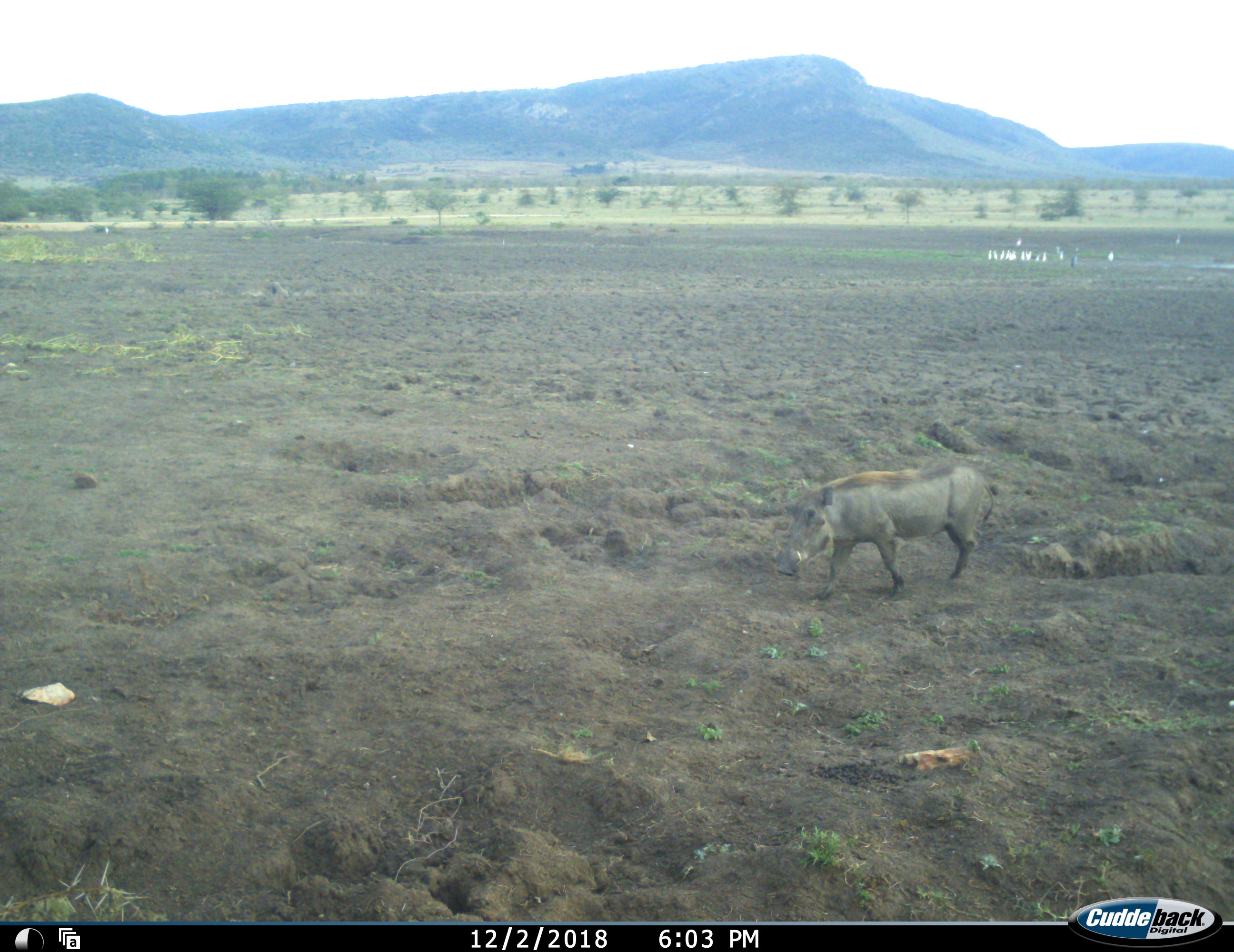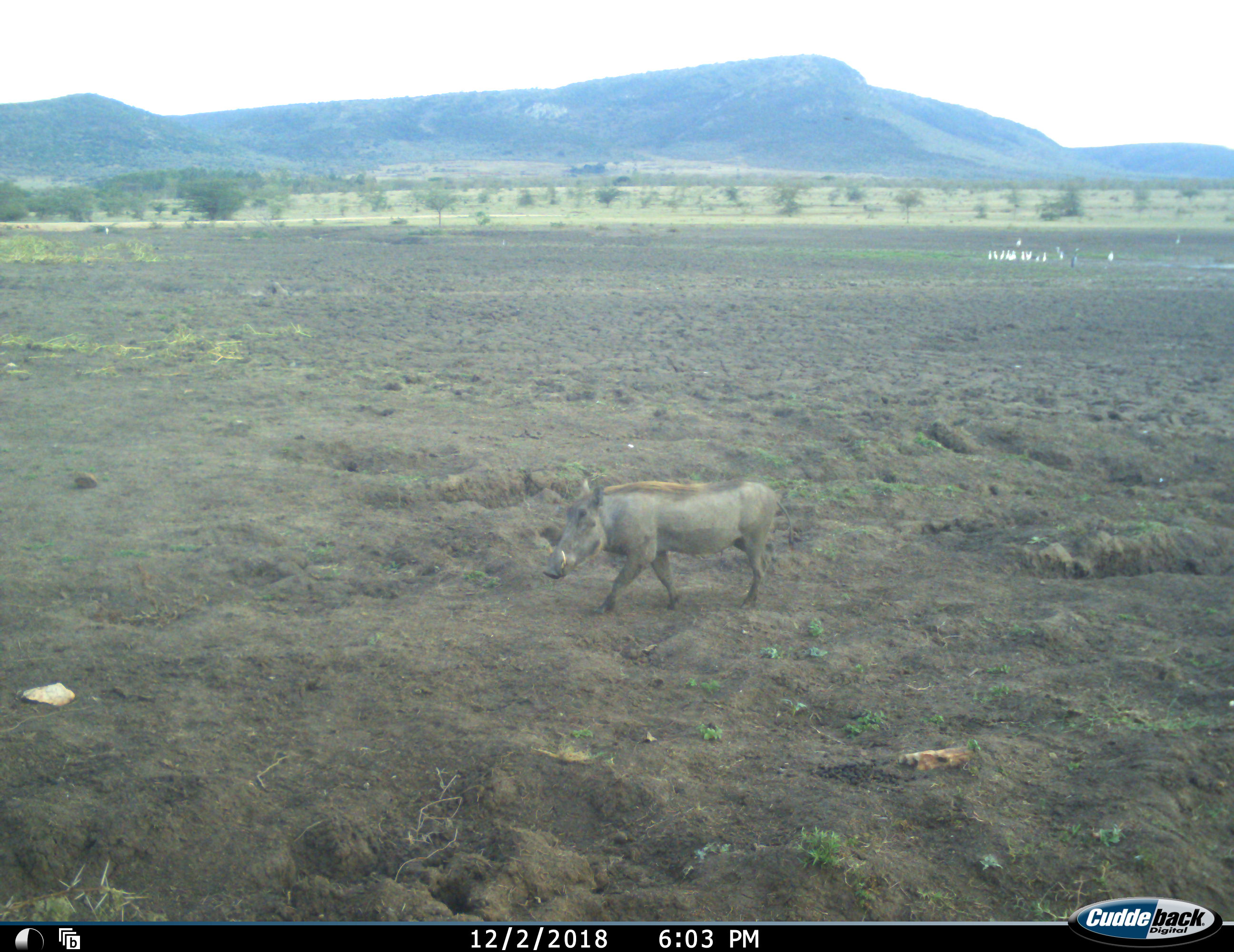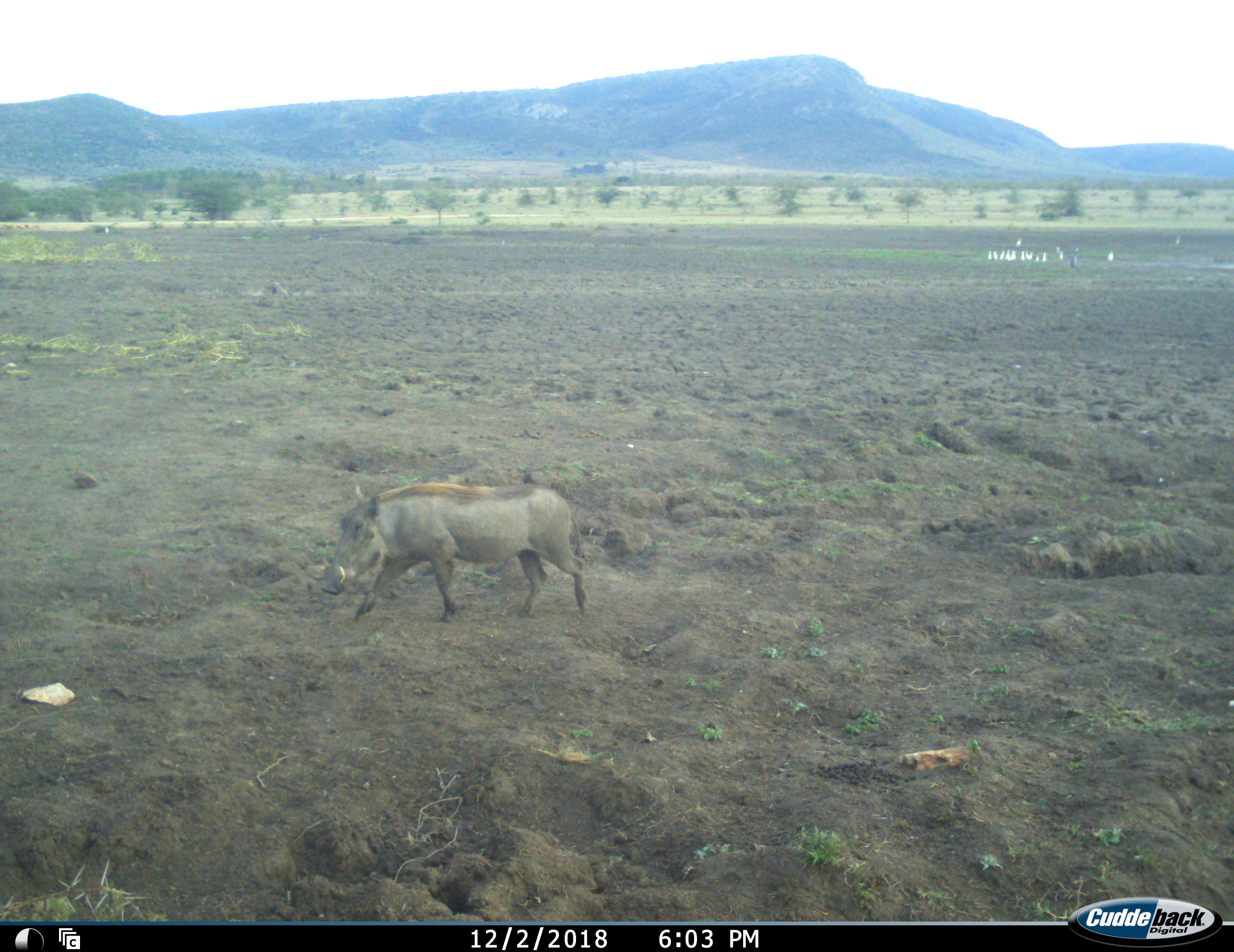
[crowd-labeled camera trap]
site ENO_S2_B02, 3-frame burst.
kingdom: Animalia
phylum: Chordata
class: Aves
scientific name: Aves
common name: bird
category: birdother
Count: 11-50.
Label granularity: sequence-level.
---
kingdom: Animalia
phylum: Chordata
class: Mammalia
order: Artiodactyla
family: Suidae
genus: Phacochoerus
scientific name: Phacochoerus africanus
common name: warthog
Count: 1.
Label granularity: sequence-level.